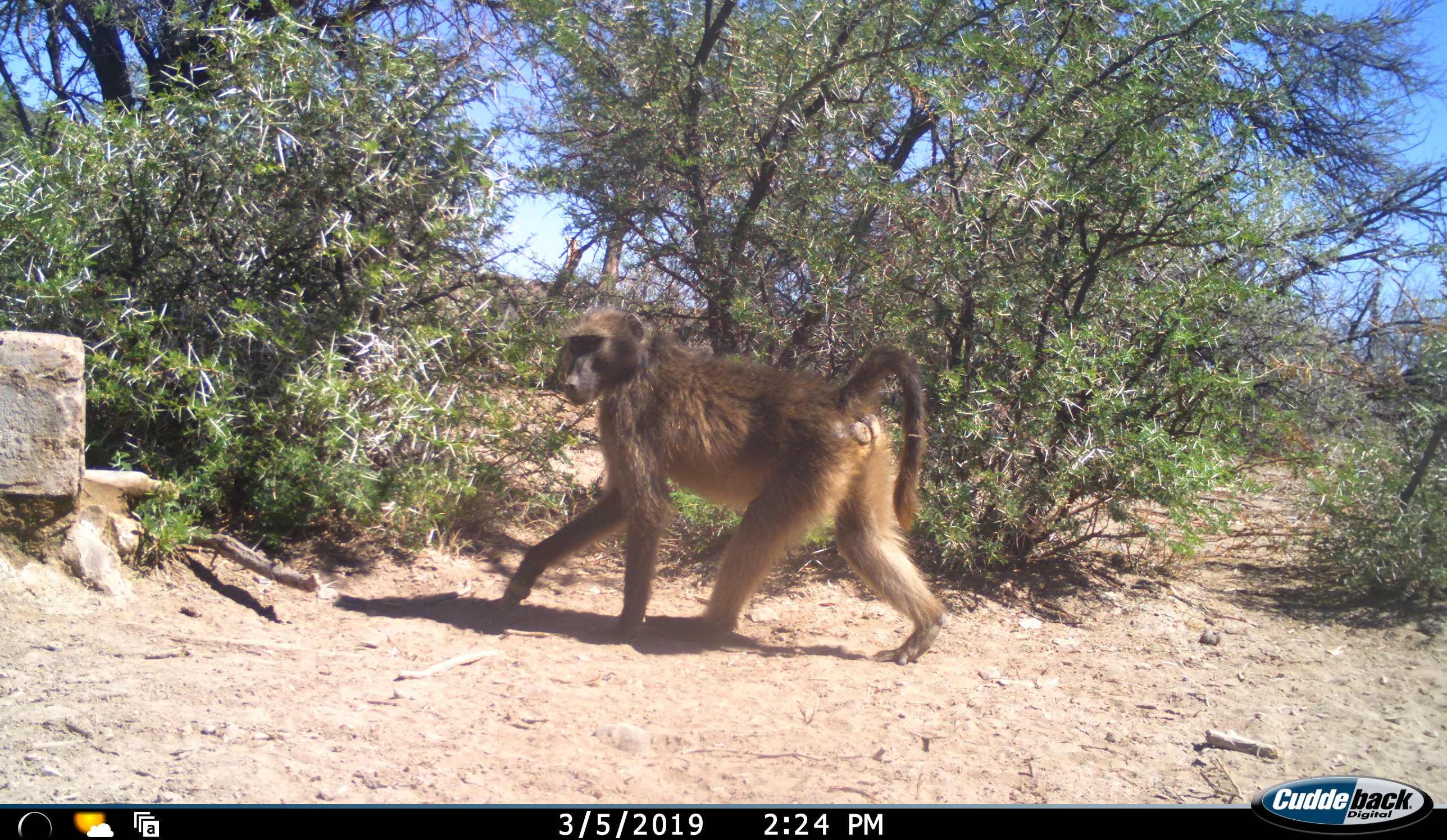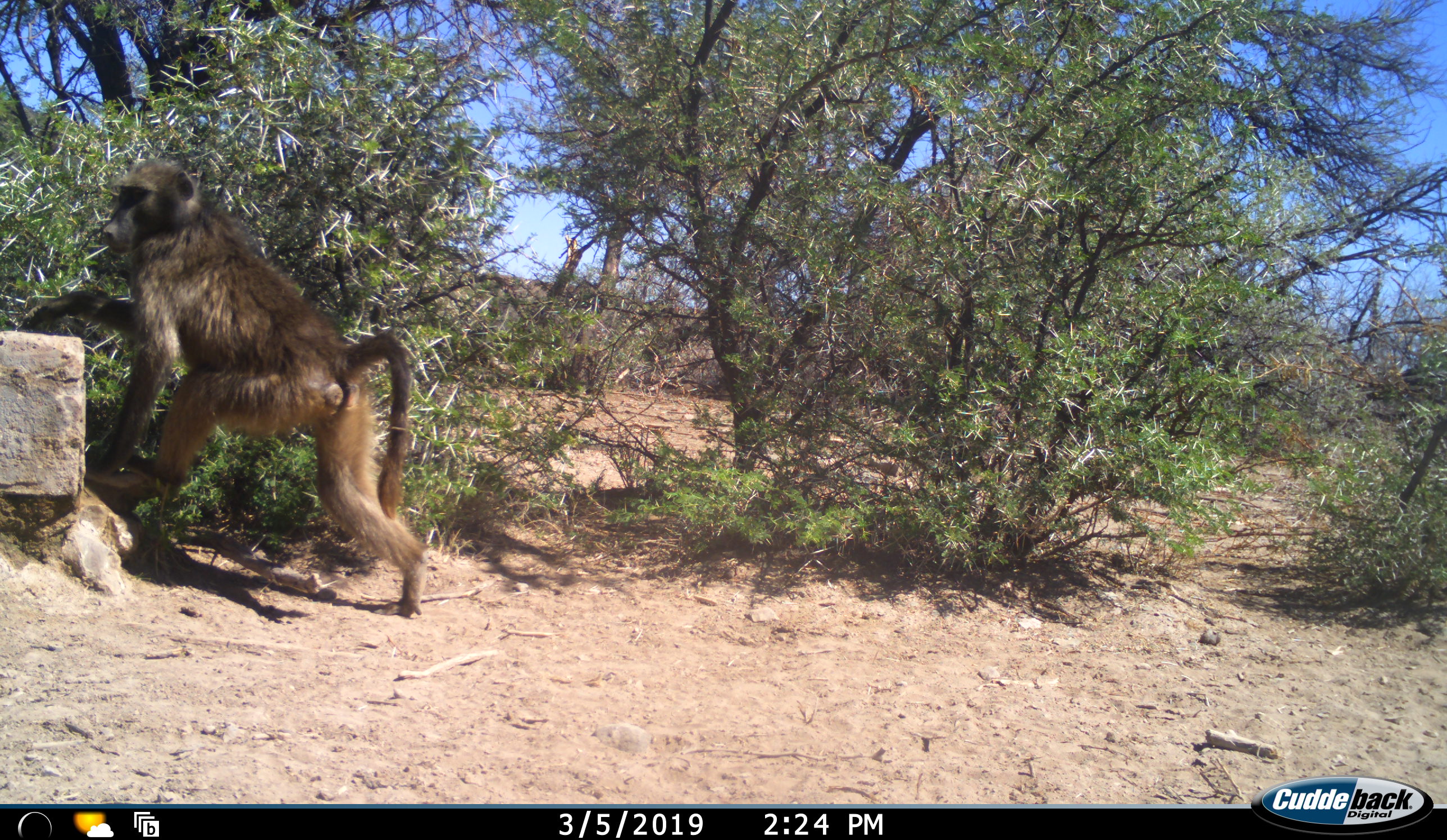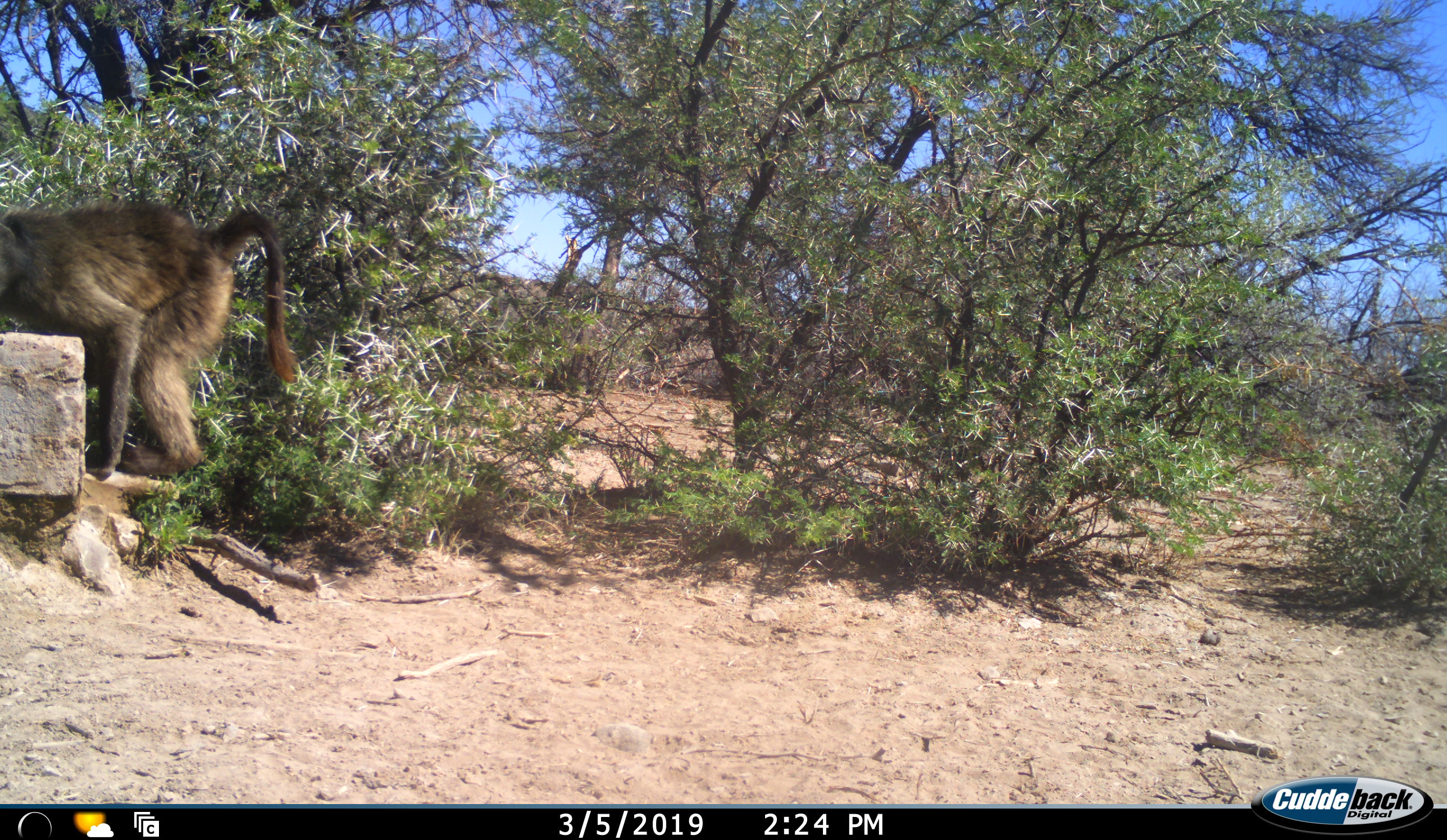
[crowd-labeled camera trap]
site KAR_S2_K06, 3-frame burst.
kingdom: Animalia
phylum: Chordata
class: Mammalia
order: Primates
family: Cercopithecidae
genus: Papio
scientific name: Papio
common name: baboon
Baboon (Papio), count 1. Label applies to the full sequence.